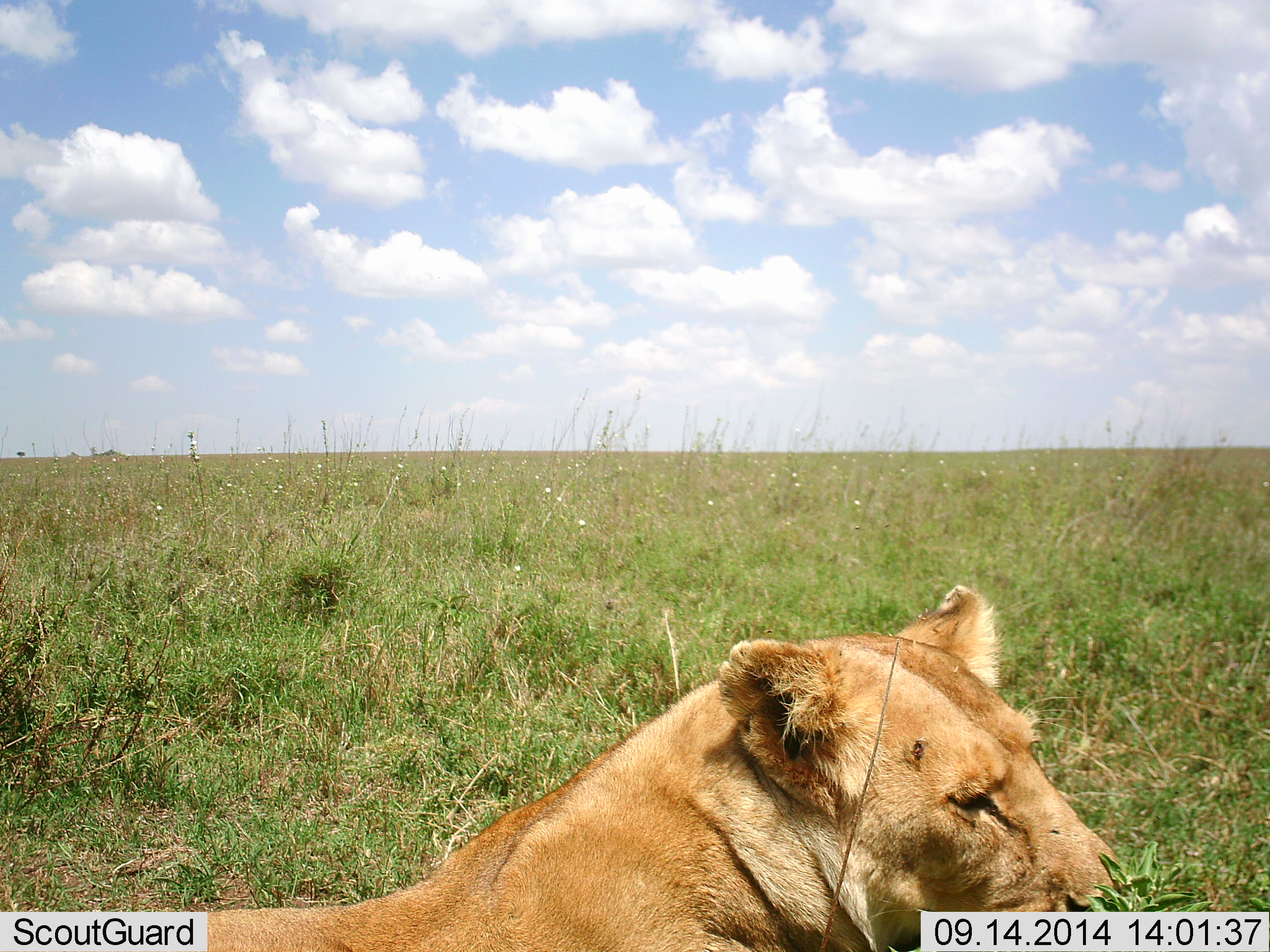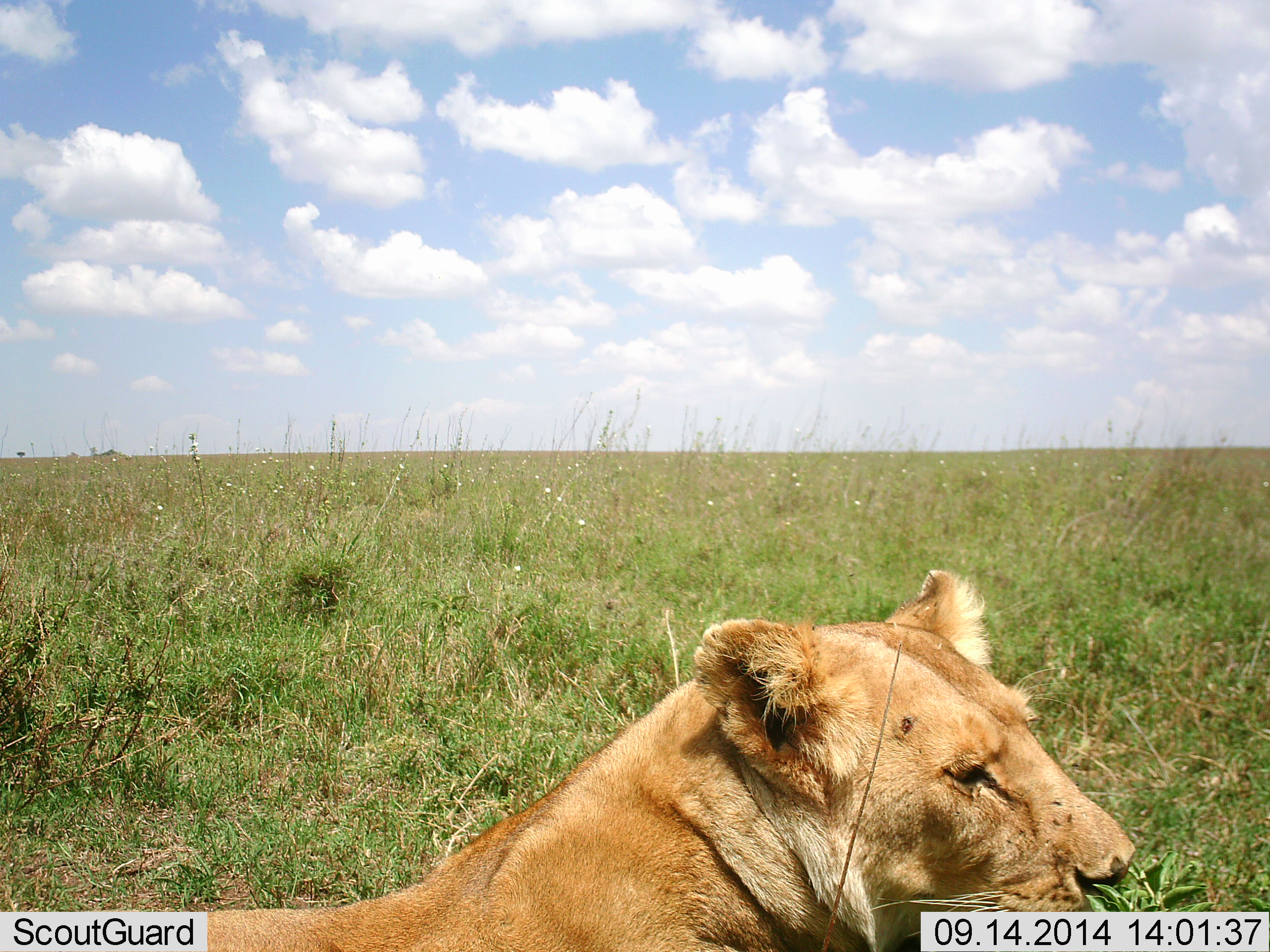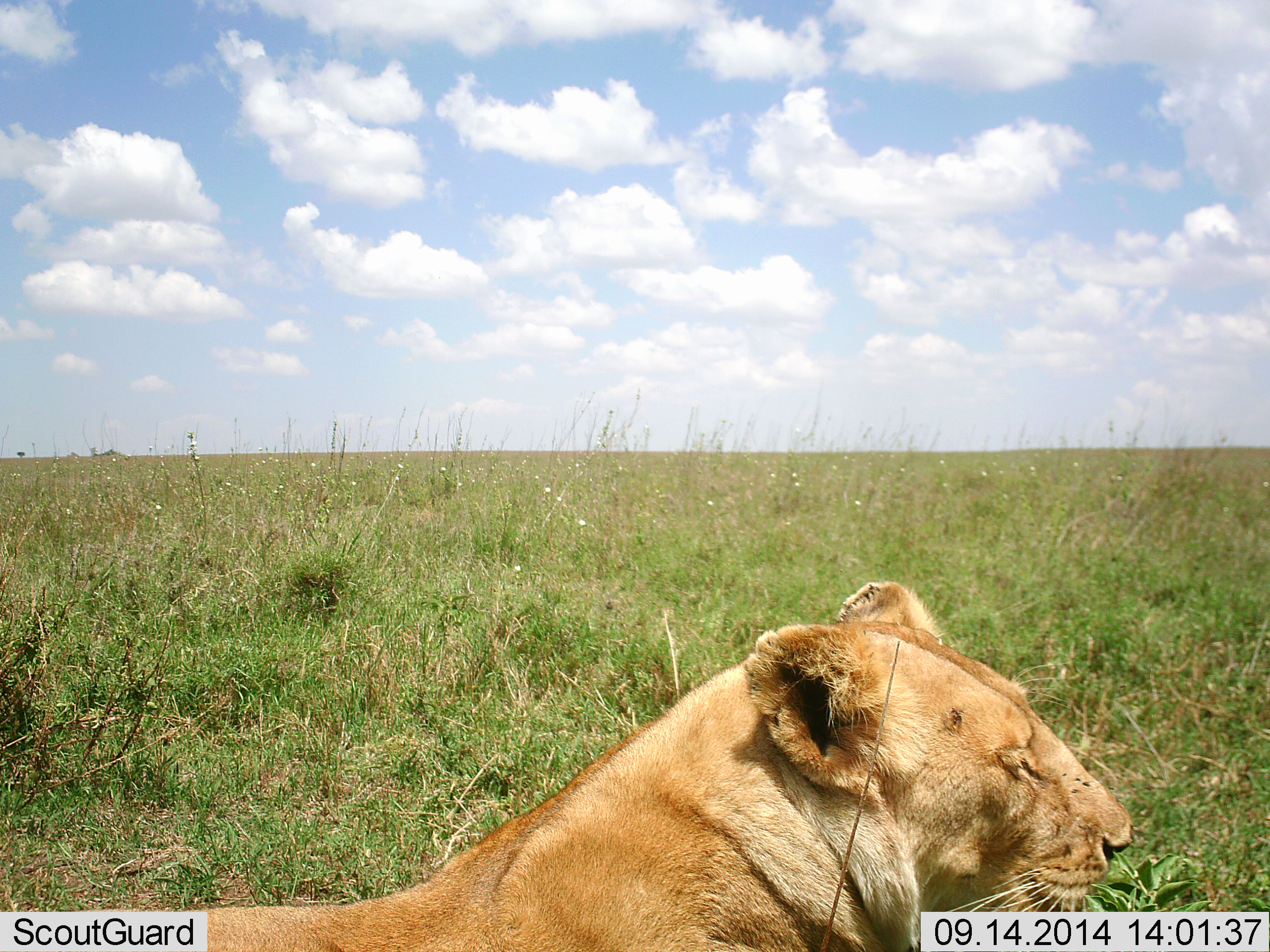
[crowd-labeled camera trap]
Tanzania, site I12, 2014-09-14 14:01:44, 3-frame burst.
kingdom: Animalia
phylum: Chordata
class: Mammalia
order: Carnivora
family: Felidae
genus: Panthera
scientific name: Panthera leo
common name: lion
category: lionfemale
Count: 1.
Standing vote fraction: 10%.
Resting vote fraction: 90%.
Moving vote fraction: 0%.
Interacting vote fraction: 0%.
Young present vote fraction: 0%.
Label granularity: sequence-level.